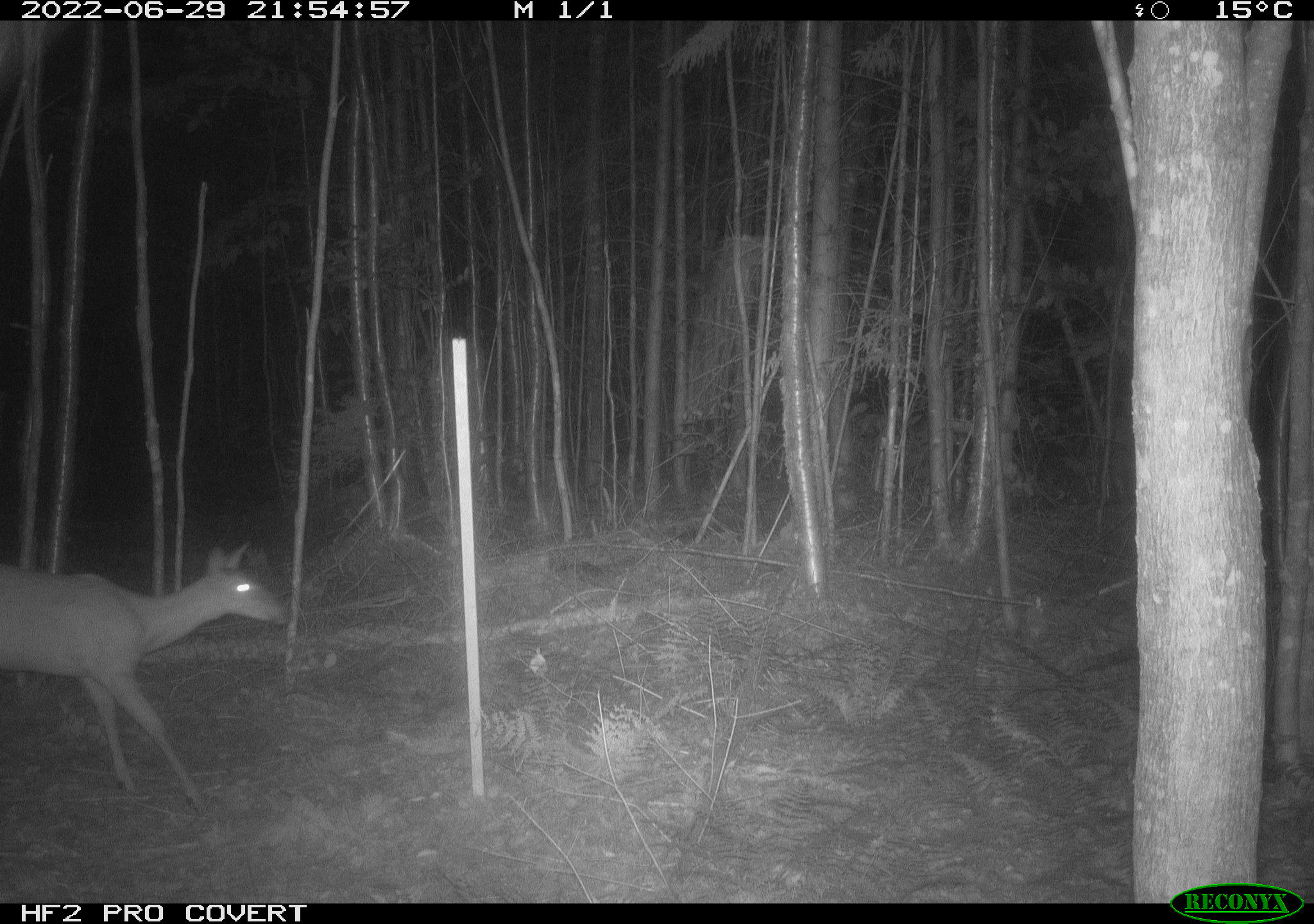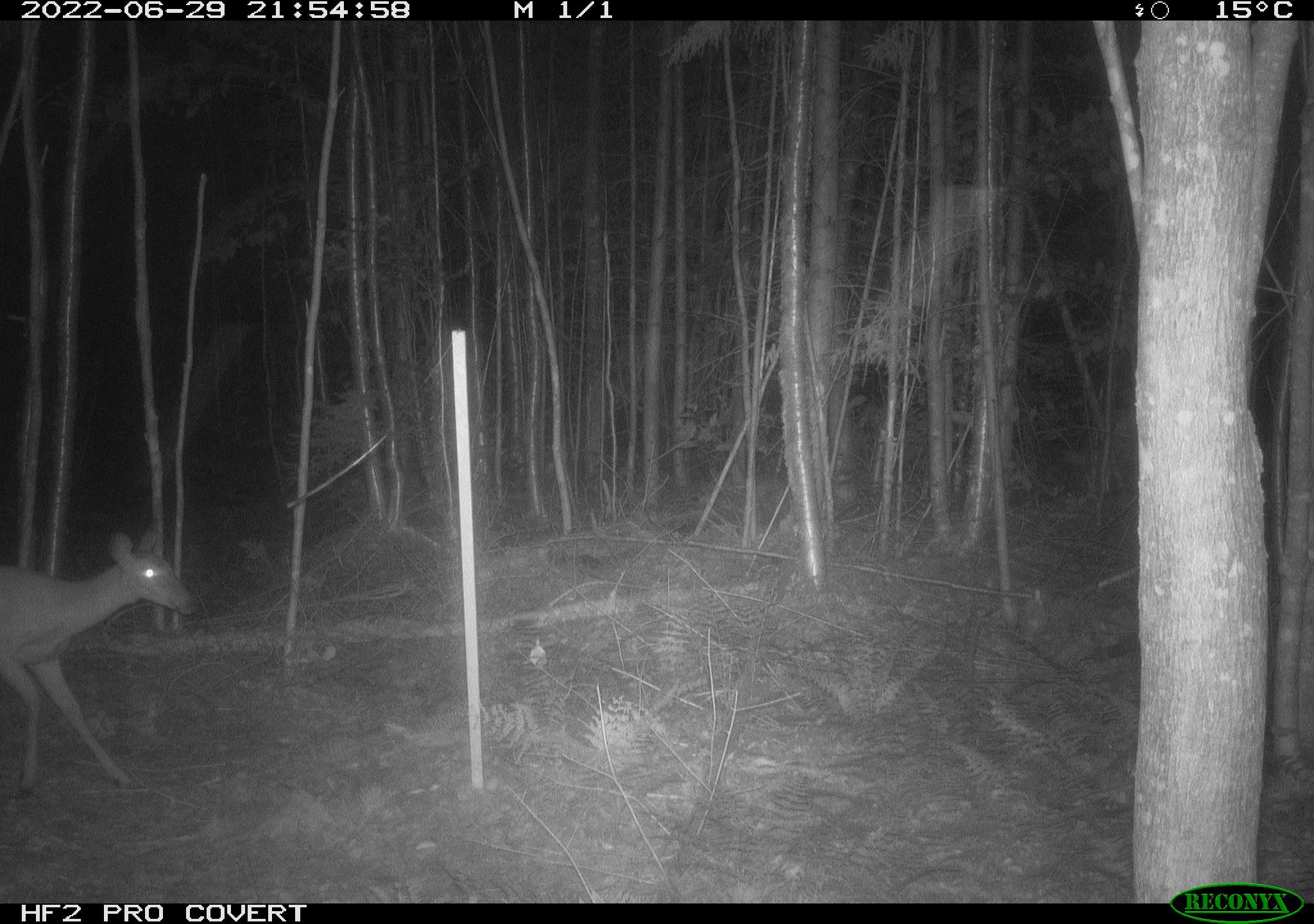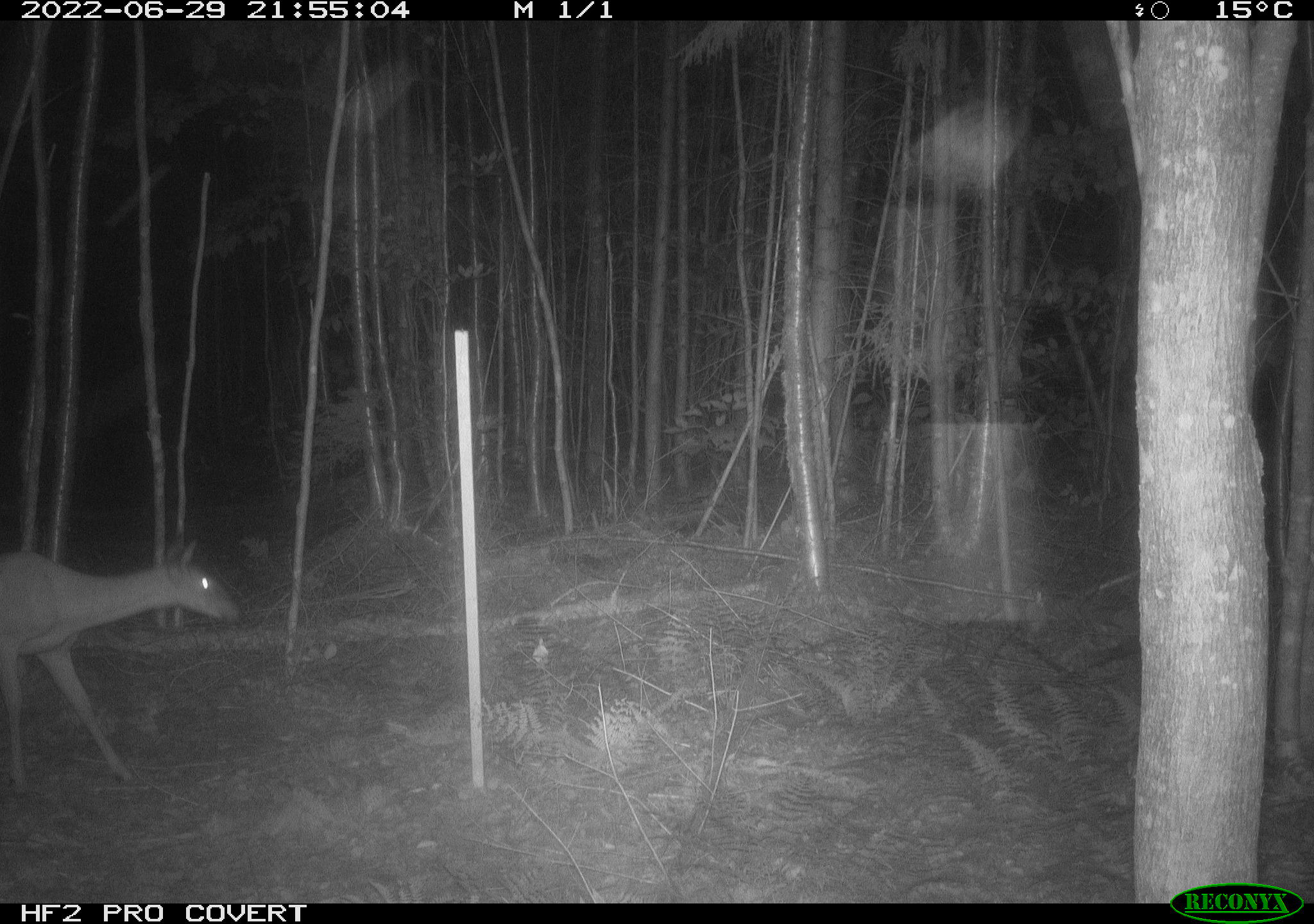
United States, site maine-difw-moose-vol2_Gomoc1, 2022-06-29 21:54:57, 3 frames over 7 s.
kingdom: Animalia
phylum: Chordata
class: Mammalia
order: Artiodactyla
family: Cervidae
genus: Odocoileus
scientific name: Odocoileus virginianus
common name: white-tailed deer